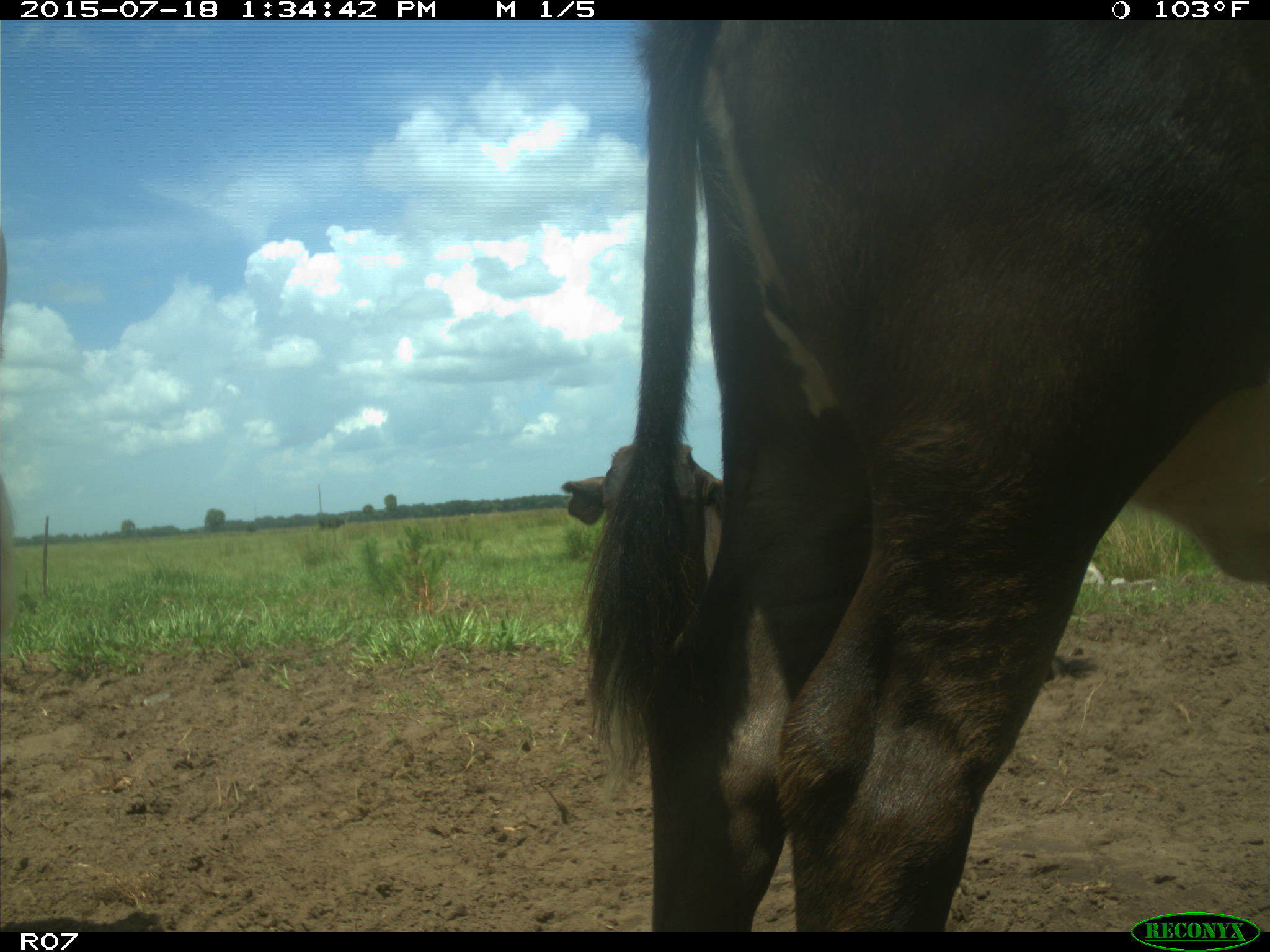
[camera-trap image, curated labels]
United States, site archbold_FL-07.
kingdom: Animalia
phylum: Chordata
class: Mammalia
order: Artiodactyla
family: Bovidae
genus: Bos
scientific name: Bos taurus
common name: domestic cow